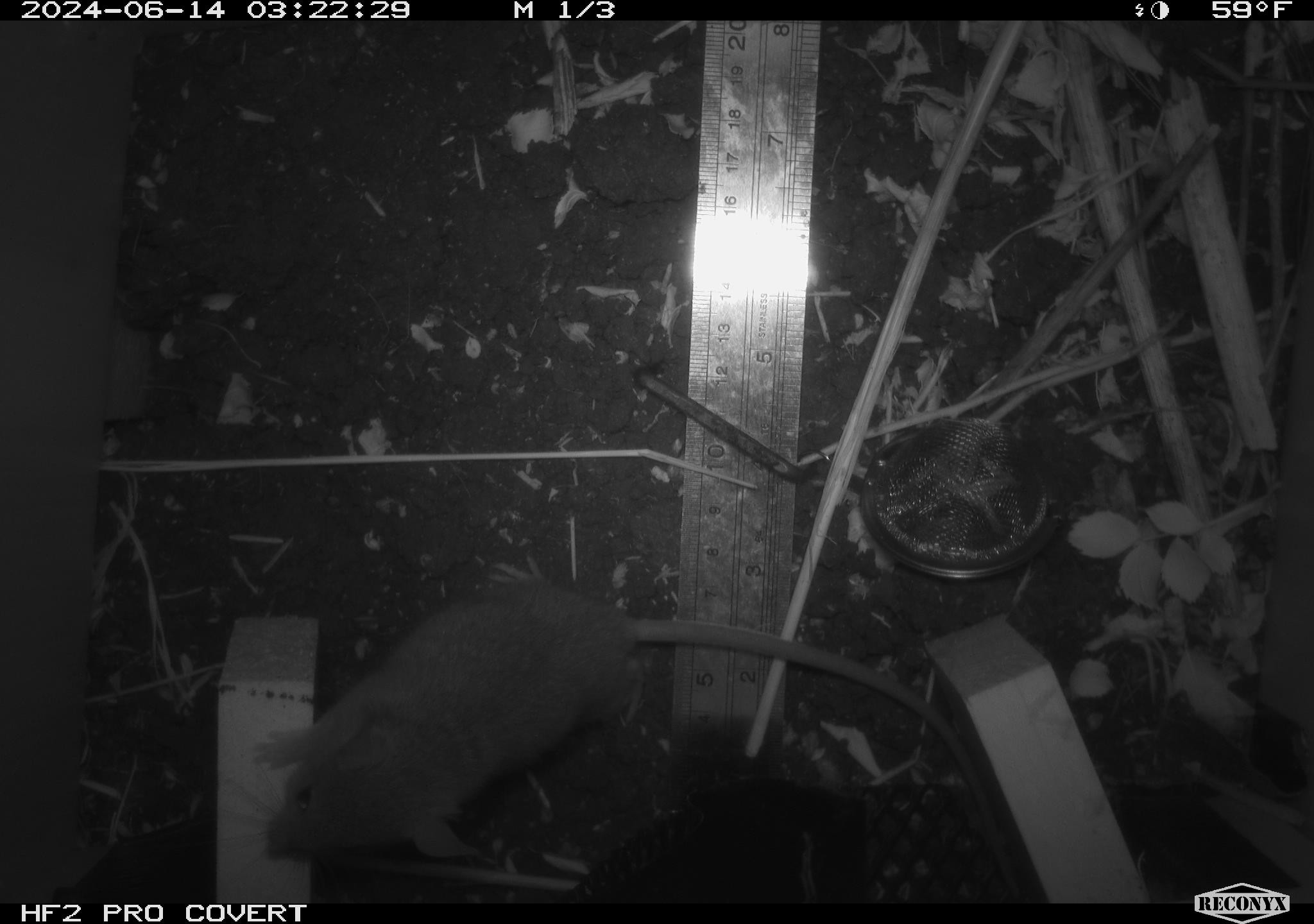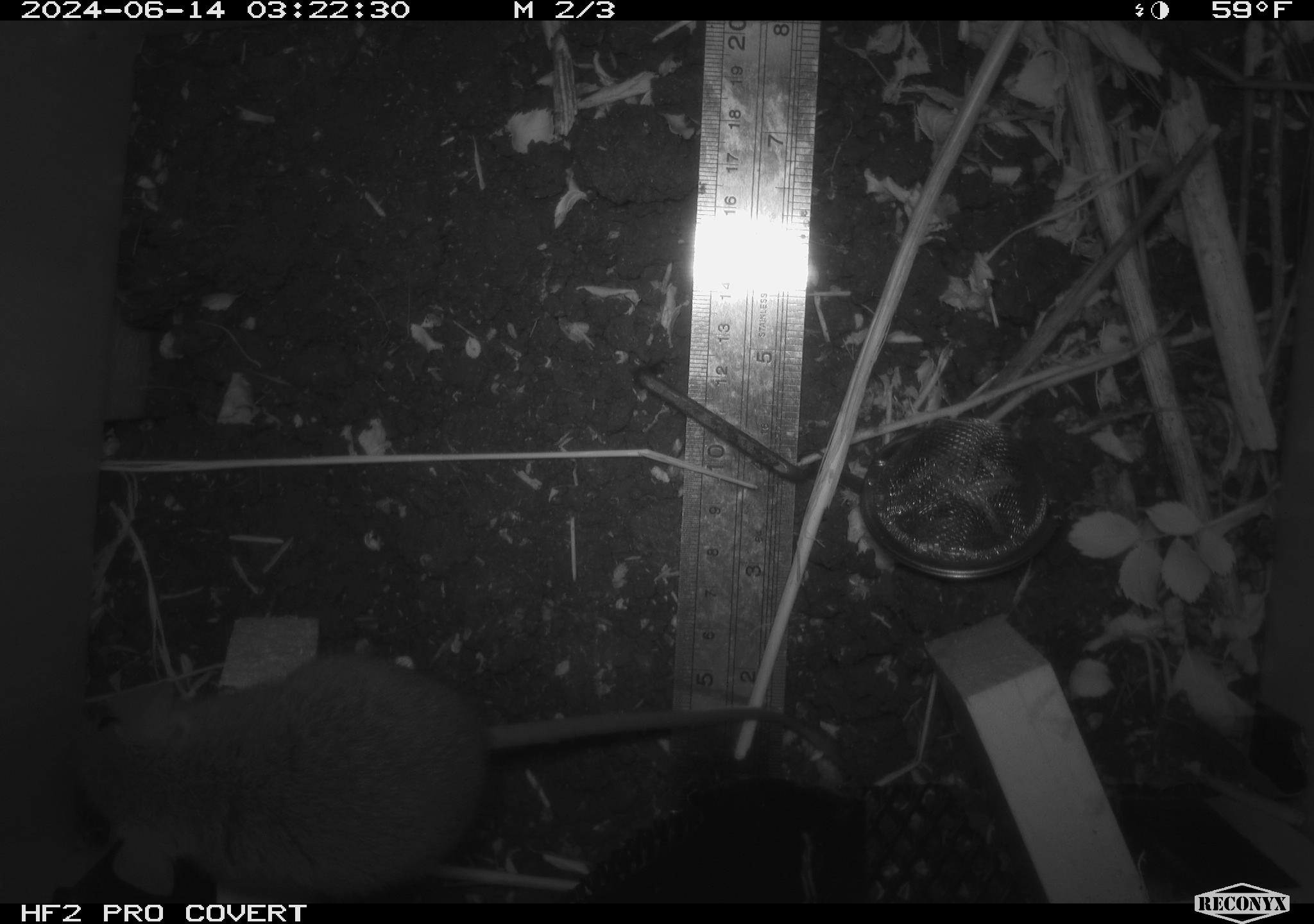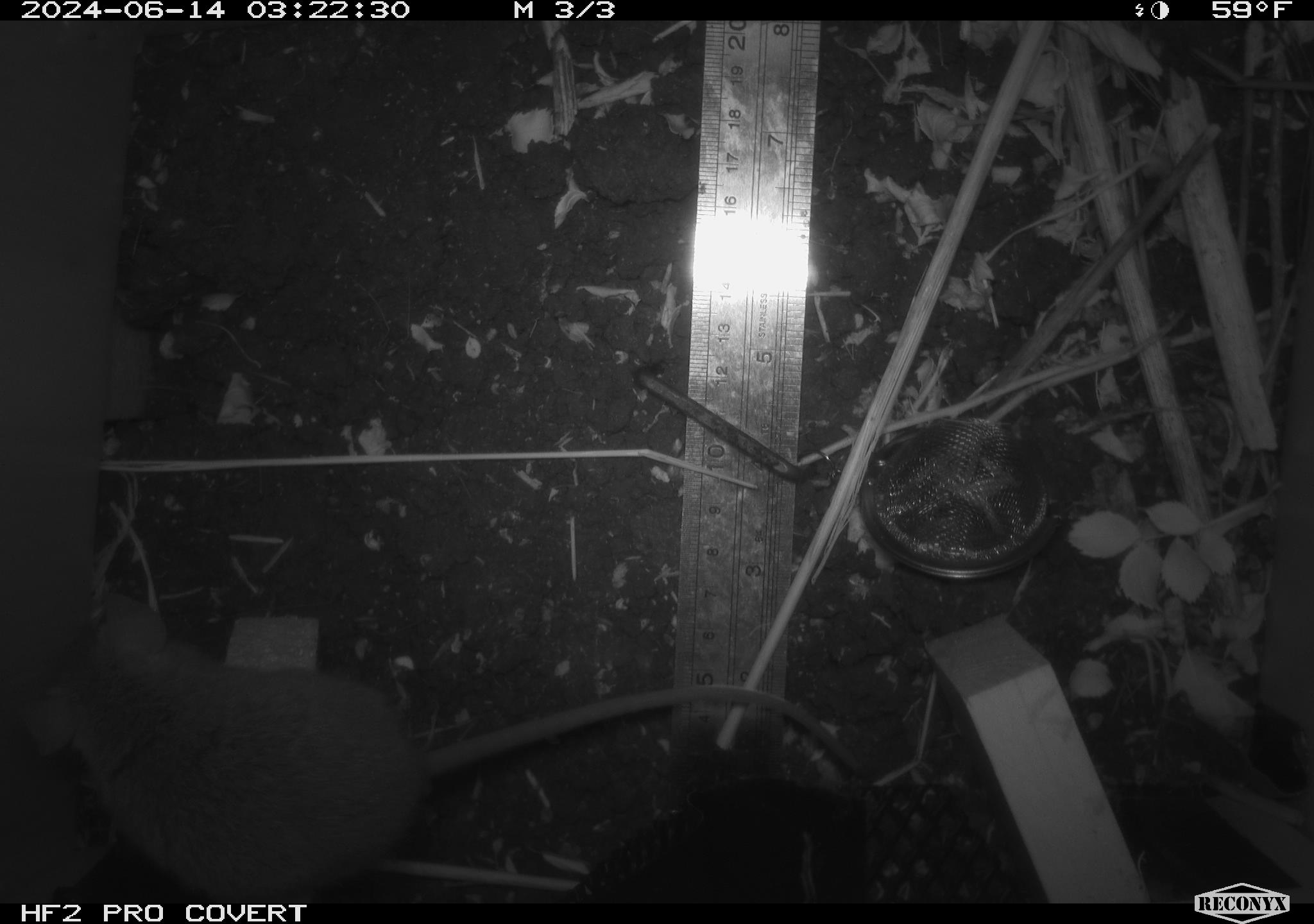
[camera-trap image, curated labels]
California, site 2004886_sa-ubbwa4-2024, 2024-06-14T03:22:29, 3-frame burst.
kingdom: Animalia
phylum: Chordata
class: Mammalia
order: Rodentia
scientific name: Rodentia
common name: woodrat or rat or mouse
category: woodrat or rat or mouse species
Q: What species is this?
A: Woodrat or rat or mouse species (woodrat or rat or mouse) (Rodentia).